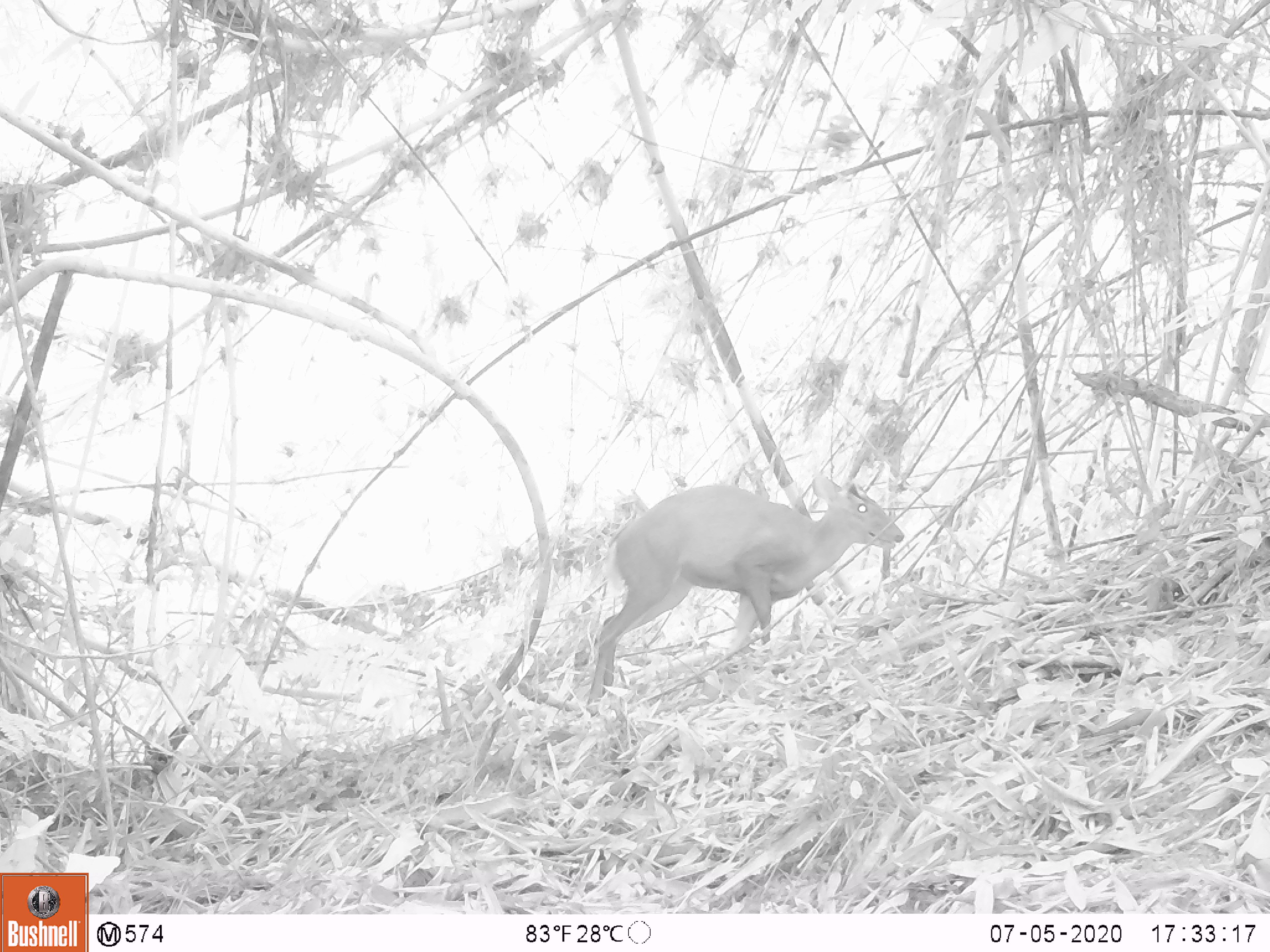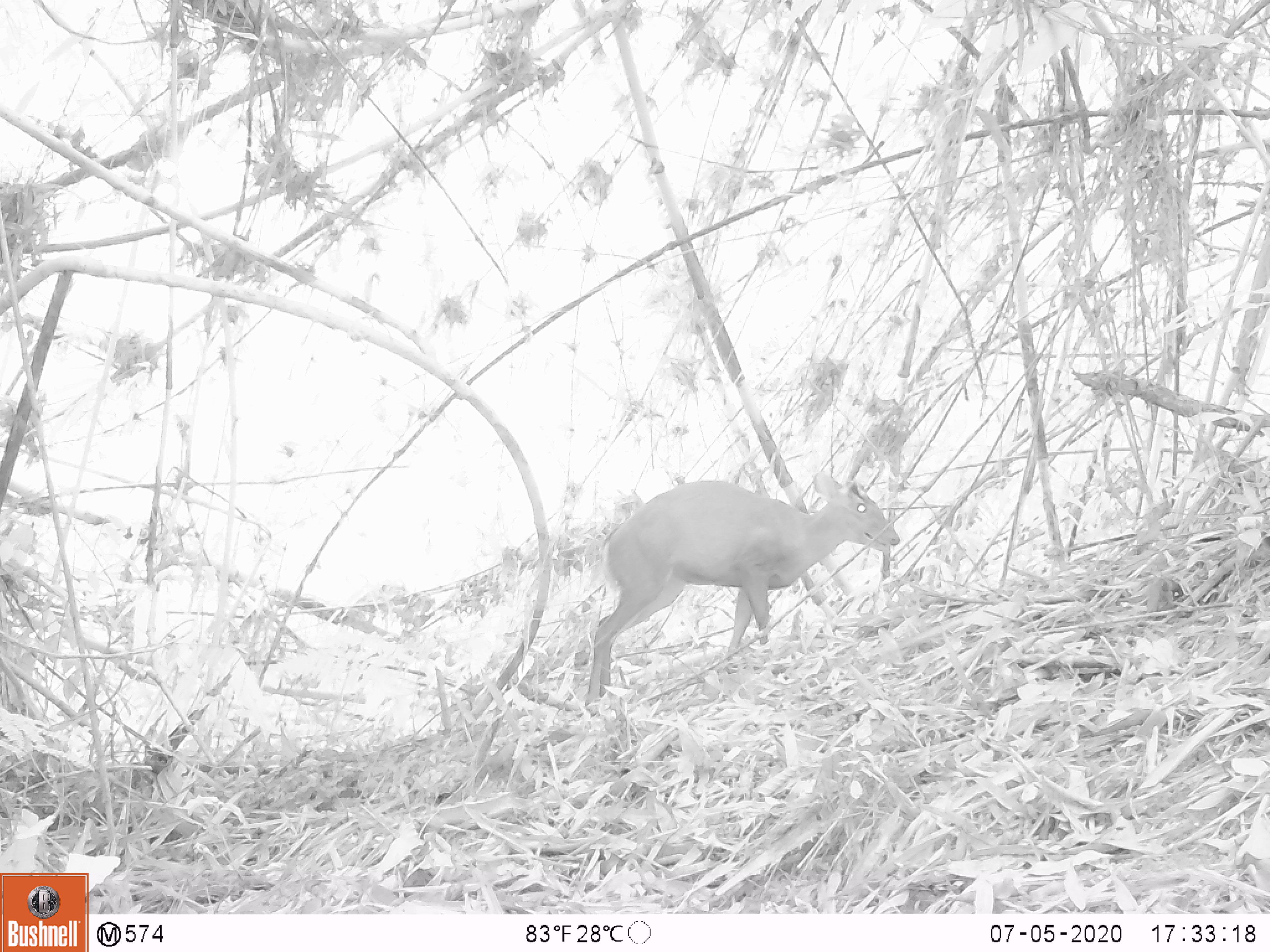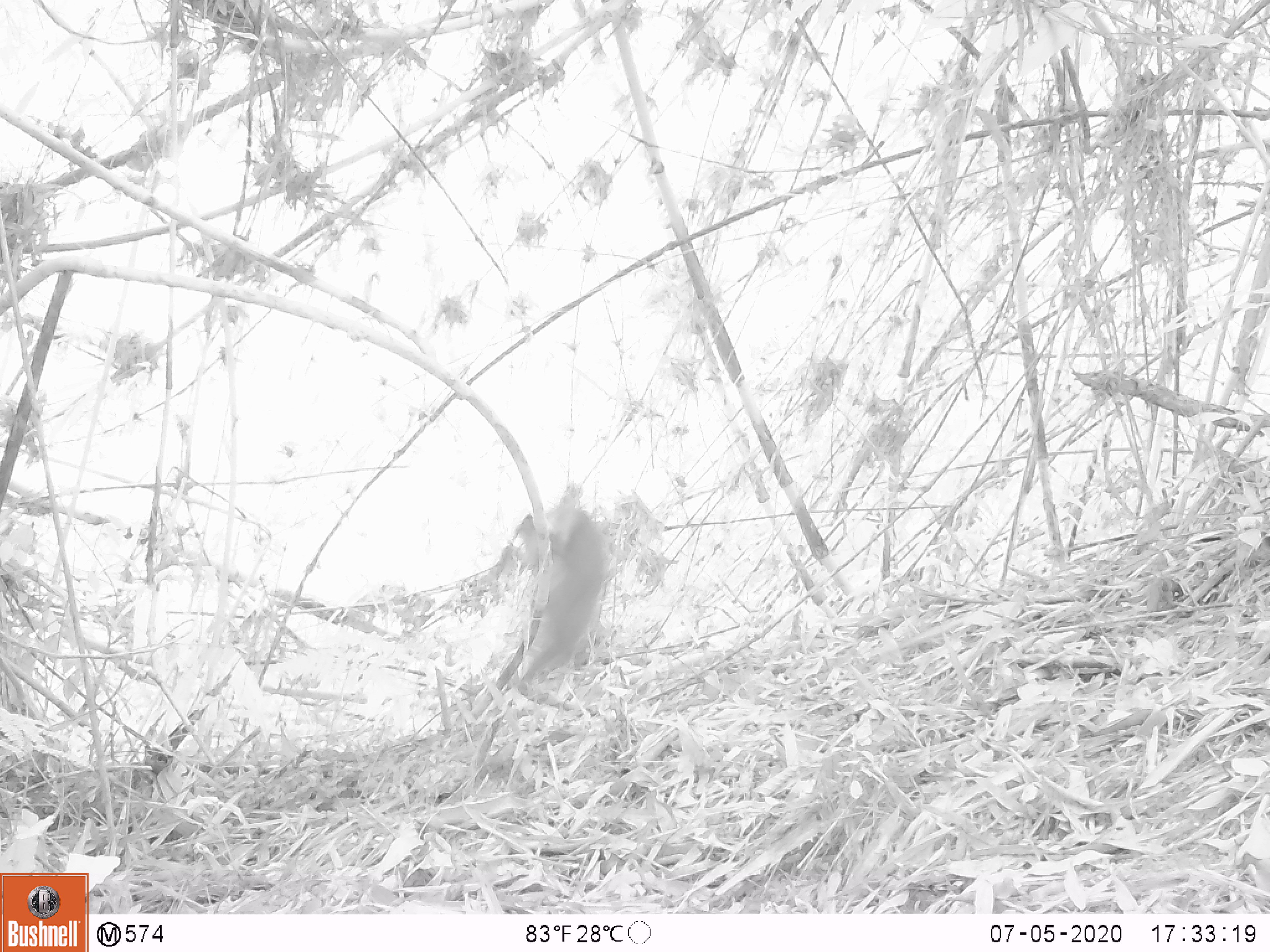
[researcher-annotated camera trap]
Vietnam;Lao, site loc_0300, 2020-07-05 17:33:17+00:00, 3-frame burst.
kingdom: Animalia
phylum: Chordata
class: Mammalia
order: Artiodactyla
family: Cervidae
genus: Muntiacus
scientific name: Muntiacus rooseveltorum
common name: roosevelt's muntjac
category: roosevelts muntjac group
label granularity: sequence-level